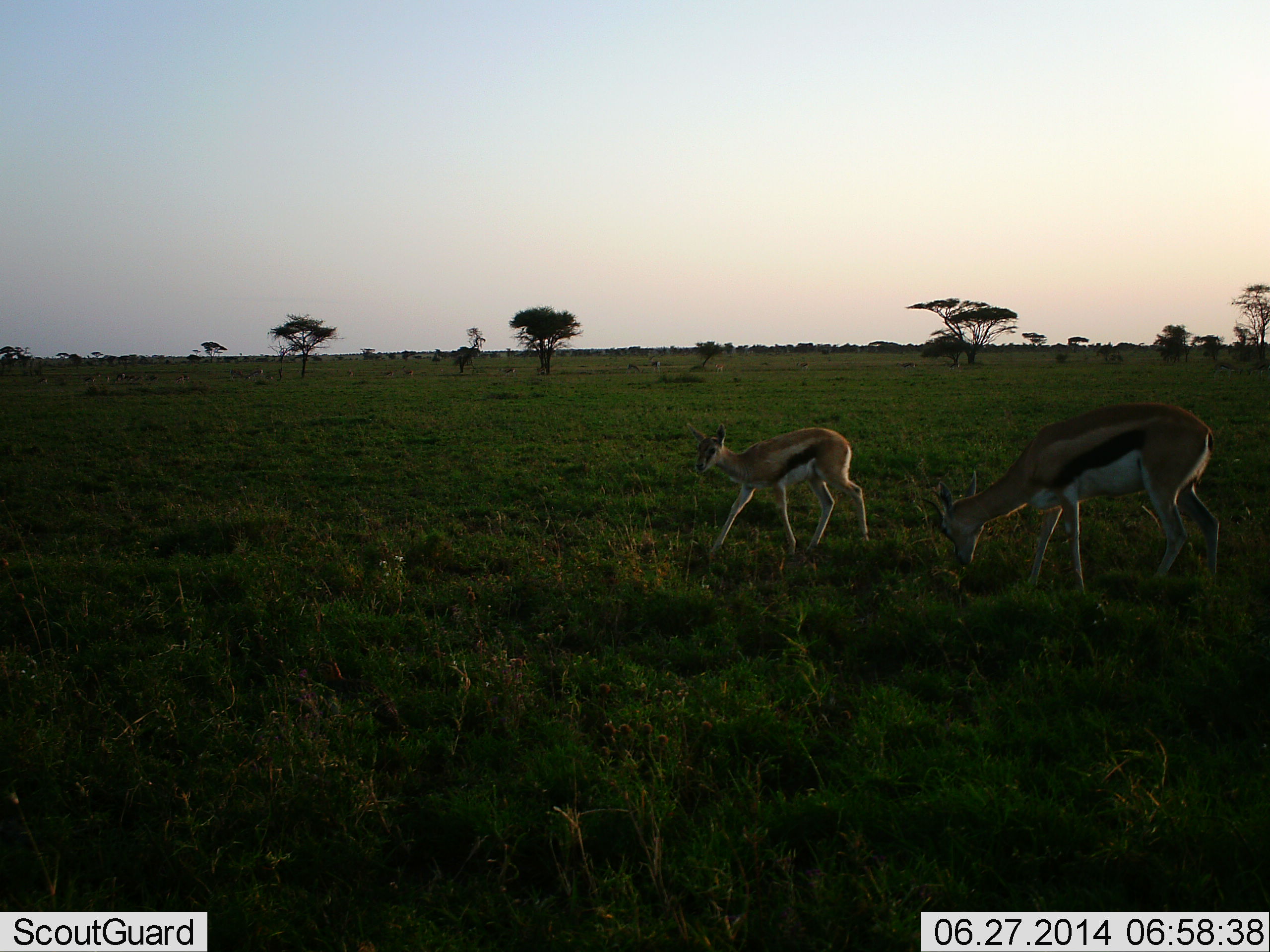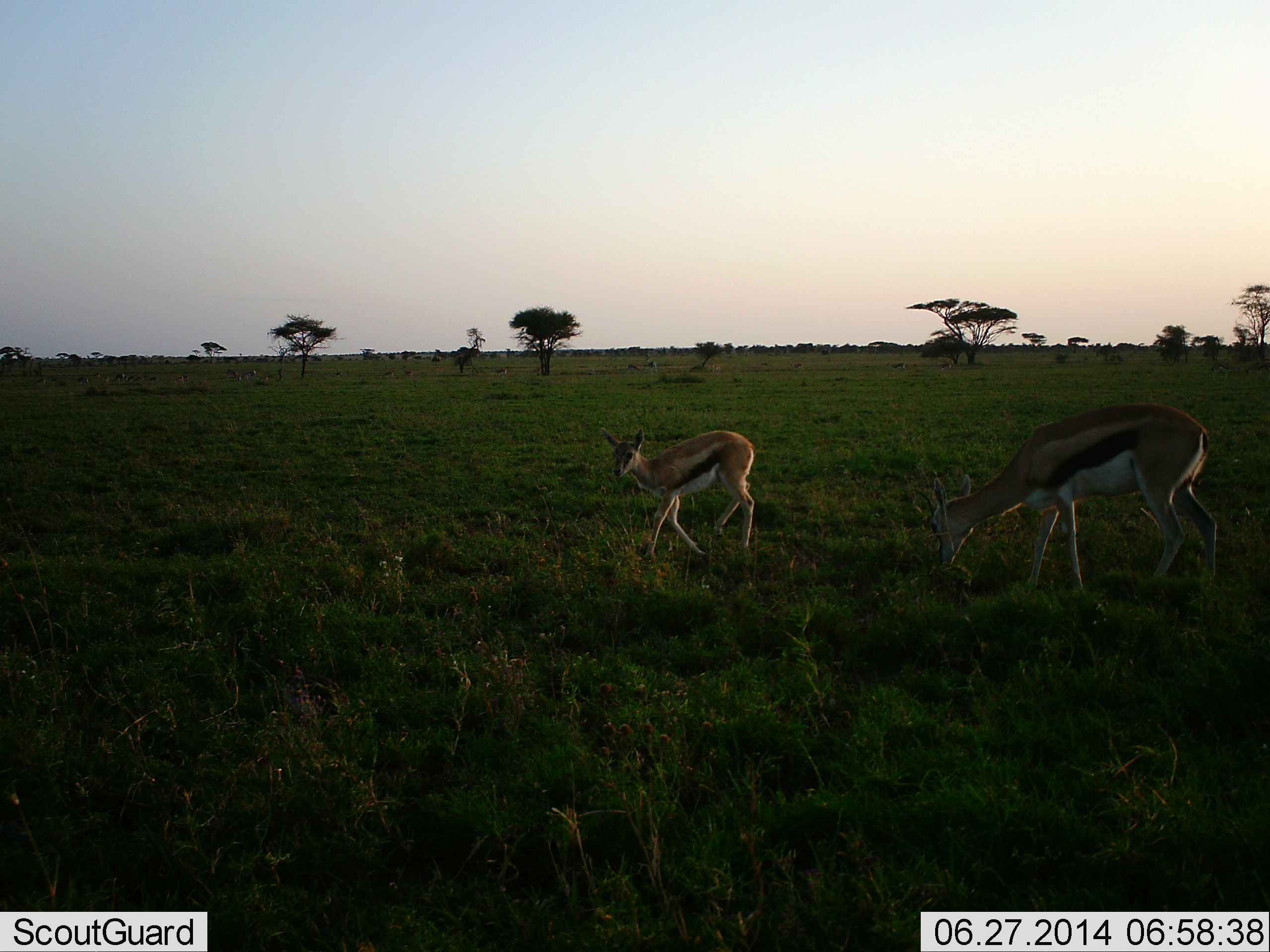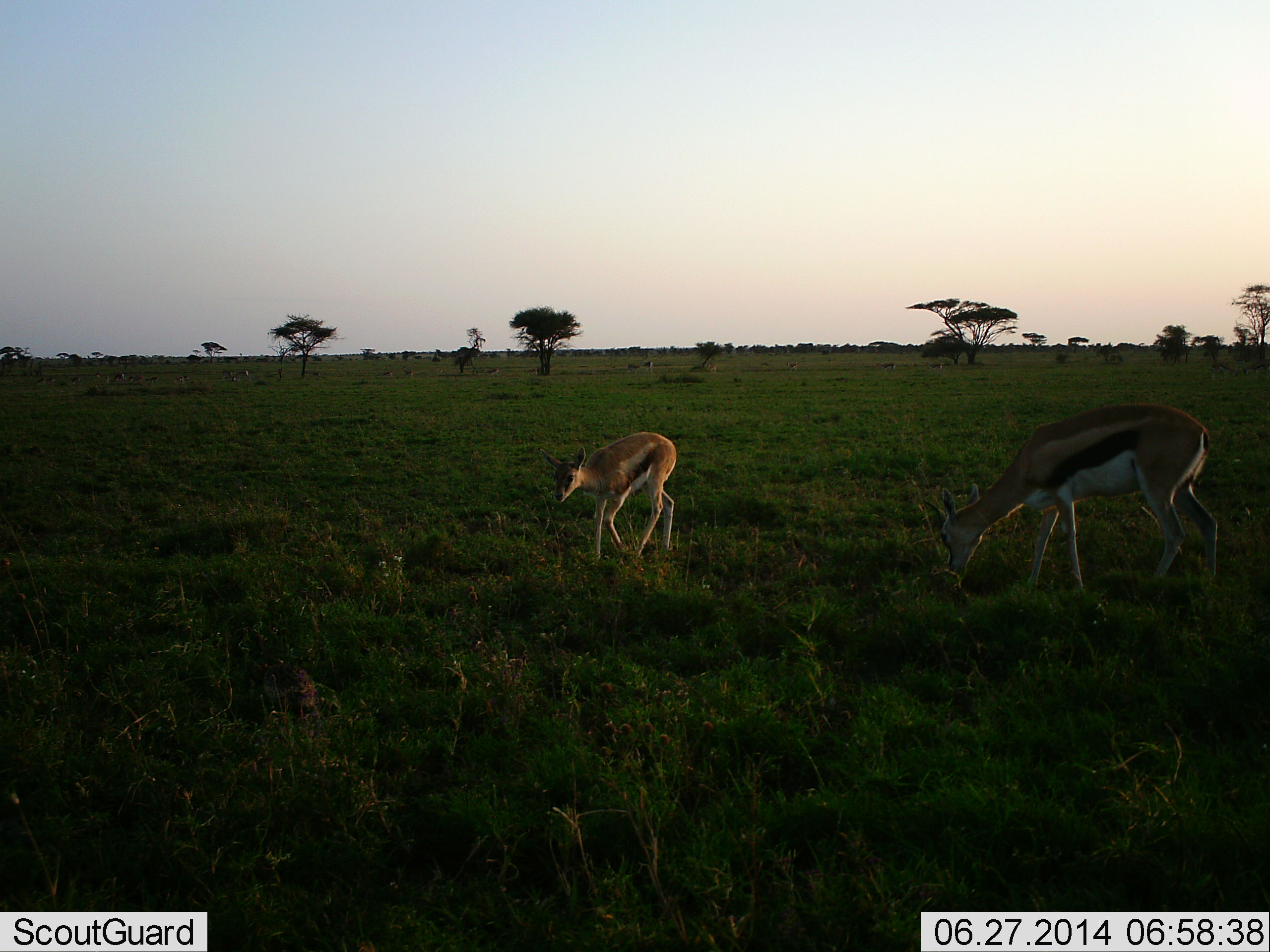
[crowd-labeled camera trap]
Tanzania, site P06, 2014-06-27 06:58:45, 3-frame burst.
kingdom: Animalia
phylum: Chordata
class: Mammalia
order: Artiodactyla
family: Bovidae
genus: Eudorcas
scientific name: Eudorcas thomsonii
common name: thomson's gazelle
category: gazellethomsons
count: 2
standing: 20%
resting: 0%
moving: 70%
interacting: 0%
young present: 40%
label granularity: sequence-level